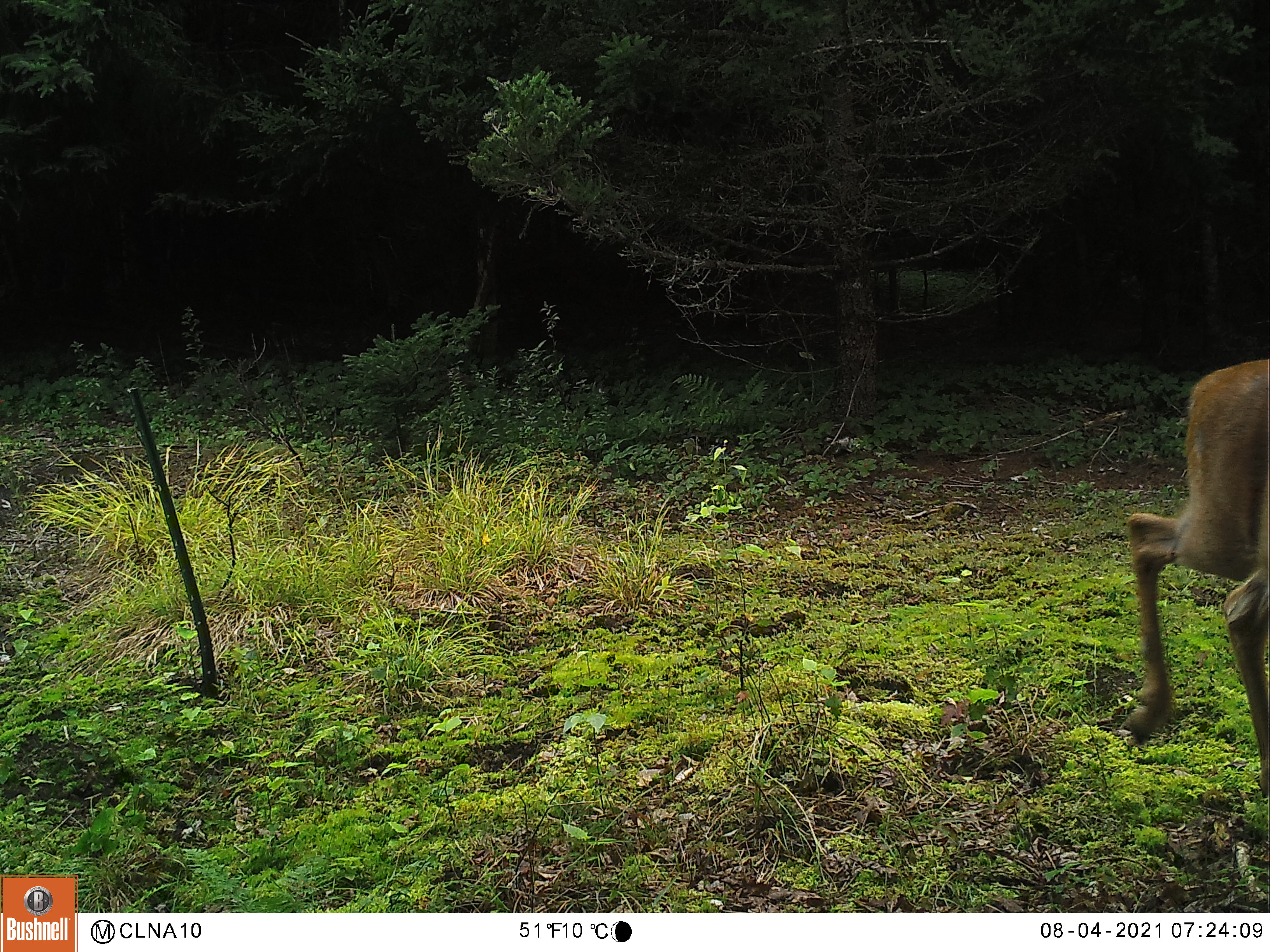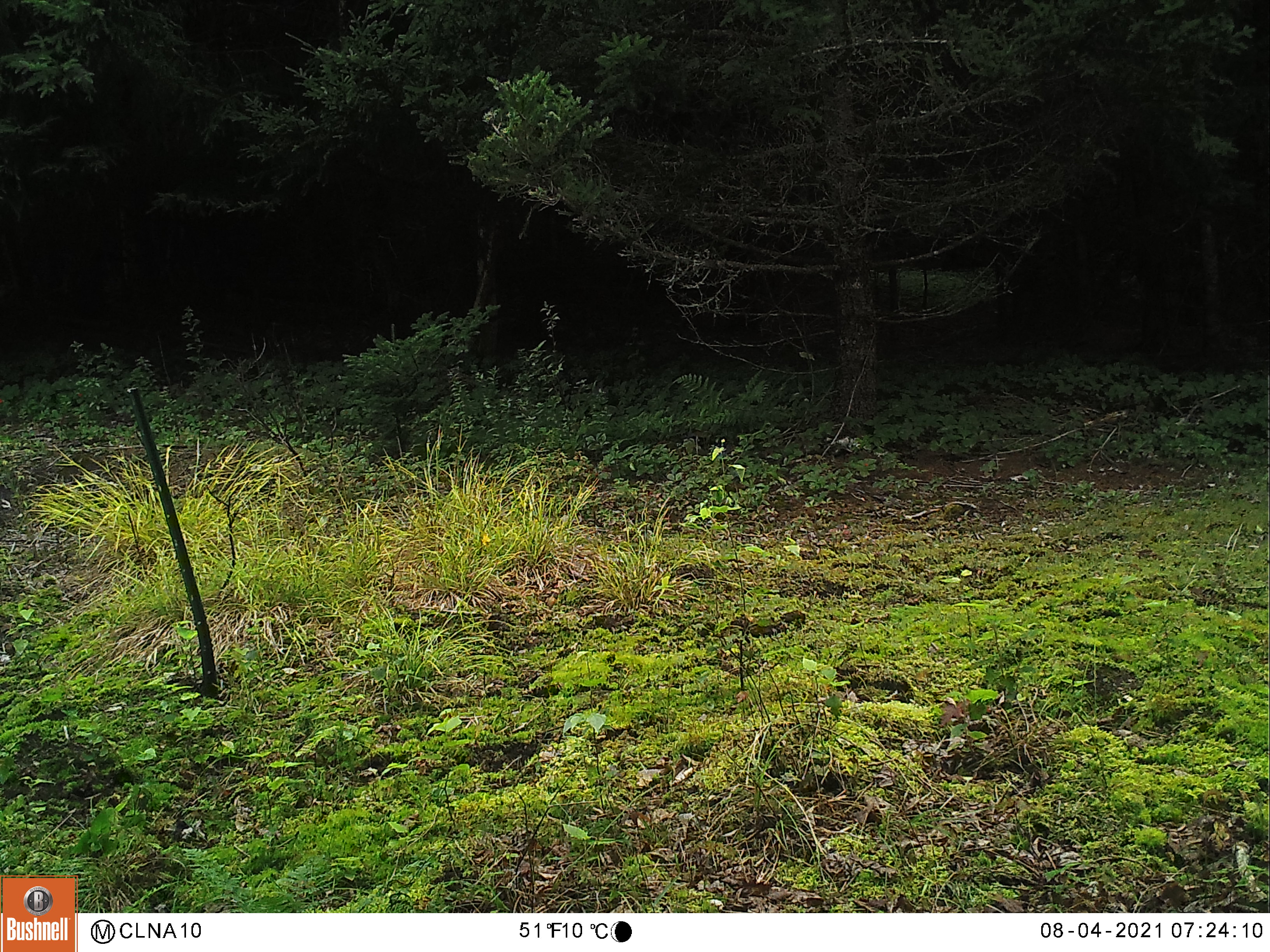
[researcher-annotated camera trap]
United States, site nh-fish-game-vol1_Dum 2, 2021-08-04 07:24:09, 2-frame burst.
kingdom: Animalia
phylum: Chordata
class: Mammalia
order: Artiodactyla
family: Cervidae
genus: Odocoileus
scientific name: Odocoileus virginianus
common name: white-tailed deer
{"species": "white-tailed deer (Odocoileus virginianus)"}